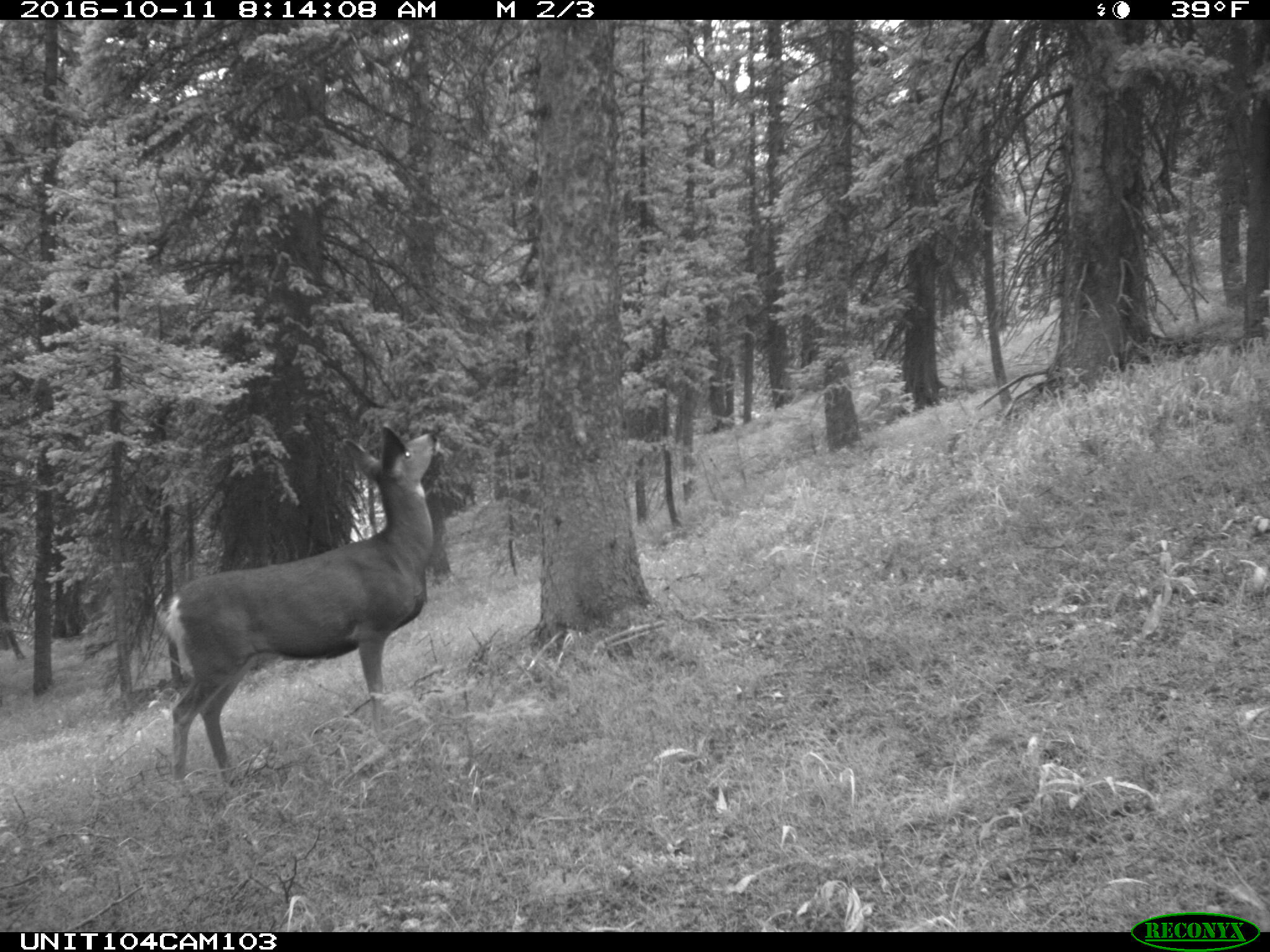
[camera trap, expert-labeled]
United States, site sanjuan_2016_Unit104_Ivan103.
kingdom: Animalia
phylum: Chordata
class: Mammalia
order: Artiodactyla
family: Cervidae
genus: Odocoileus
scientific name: Odocoileus hemionus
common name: mule deer